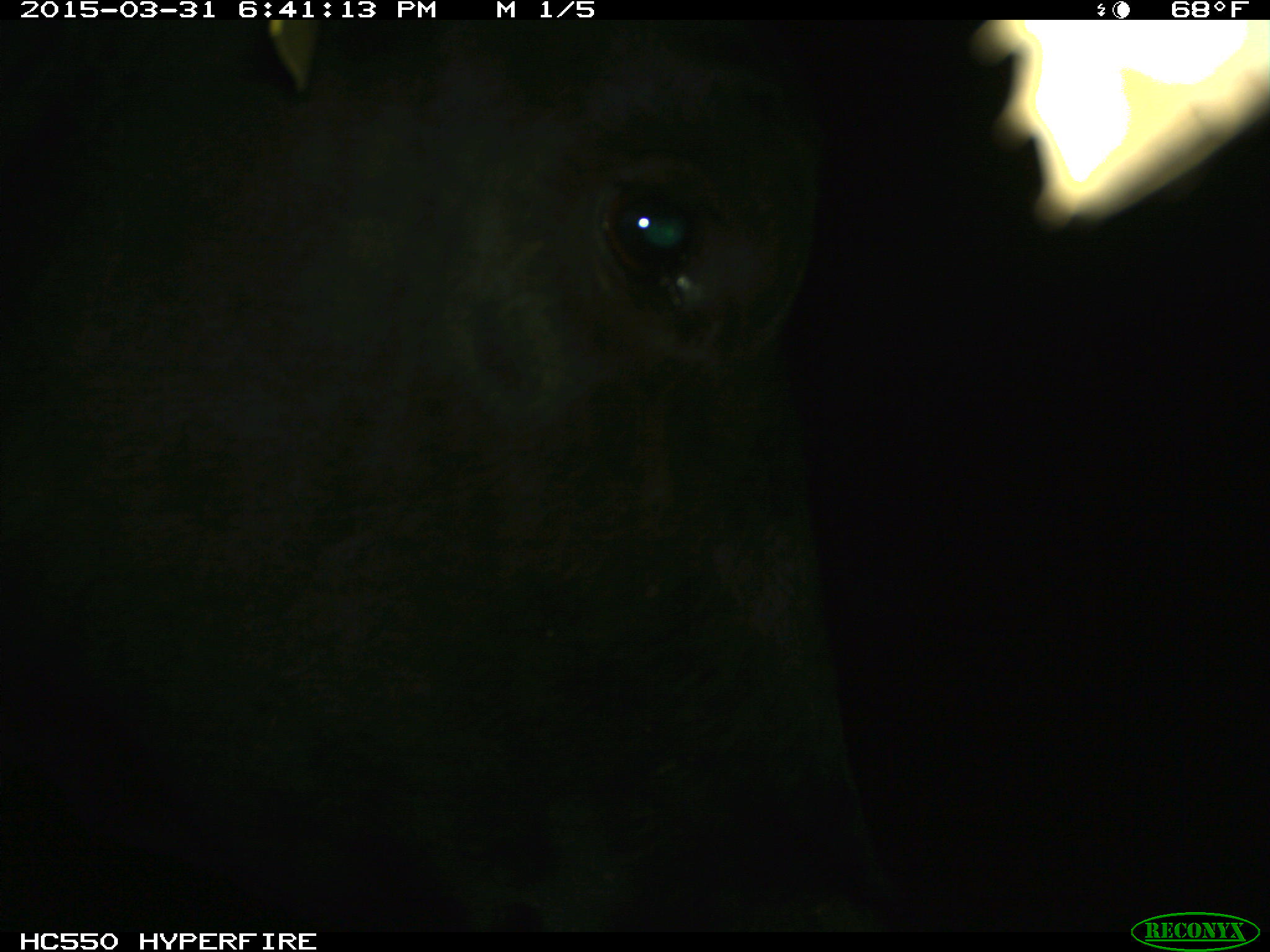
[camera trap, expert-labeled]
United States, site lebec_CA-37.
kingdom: Animalia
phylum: Chordata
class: Mammalia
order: Artiodactyla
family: Bovidae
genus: Bos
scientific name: Bos taurus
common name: domestic cow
Bos taurus (domestic cow).